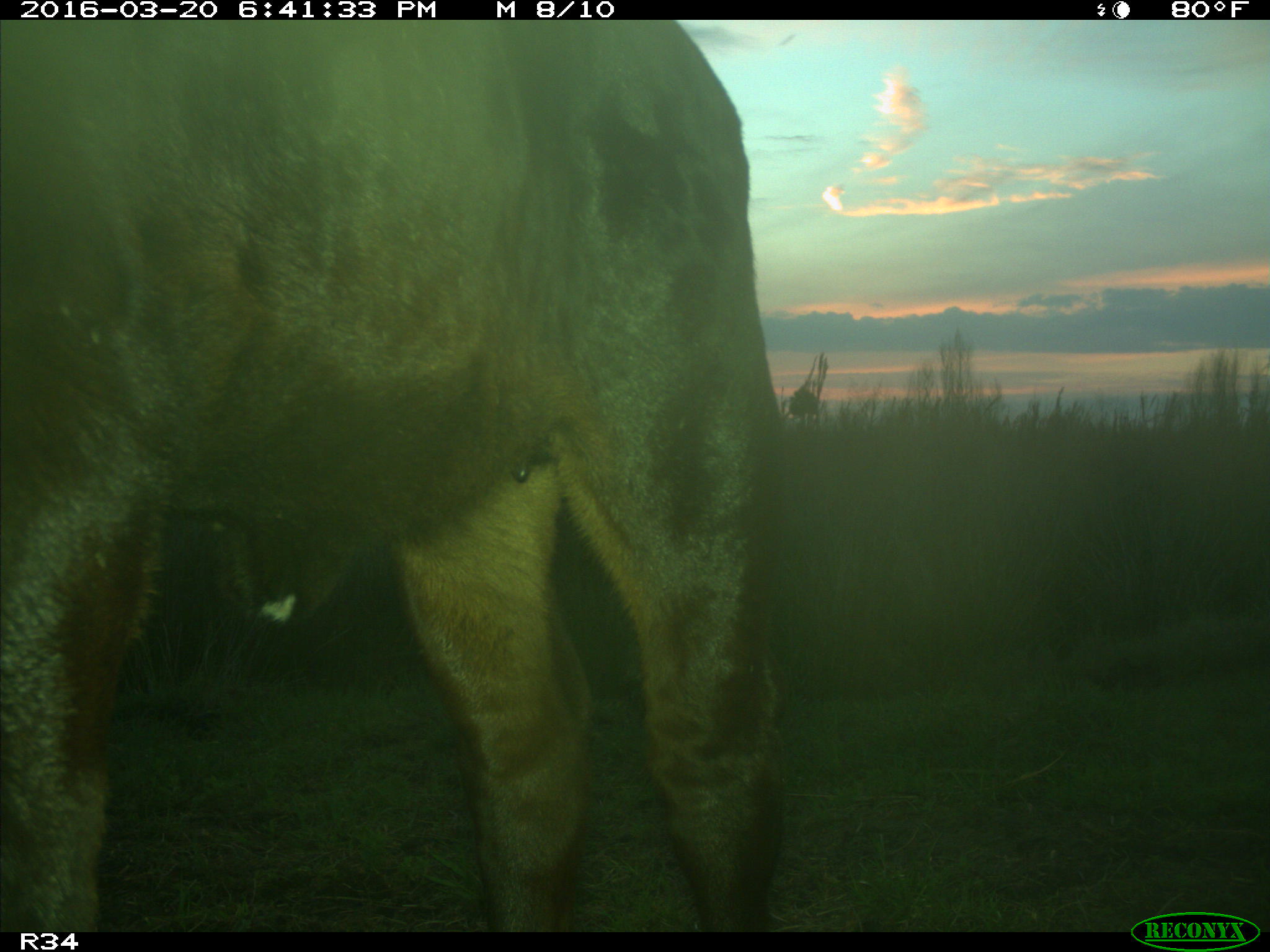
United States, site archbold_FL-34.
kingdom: Animalia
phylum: Chordata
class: Mammalia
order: Artiodactyla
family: Bovidae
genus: Bos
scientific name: Bos taurus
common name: domestic cow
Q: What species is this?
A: Bos taurus (domestic cow).